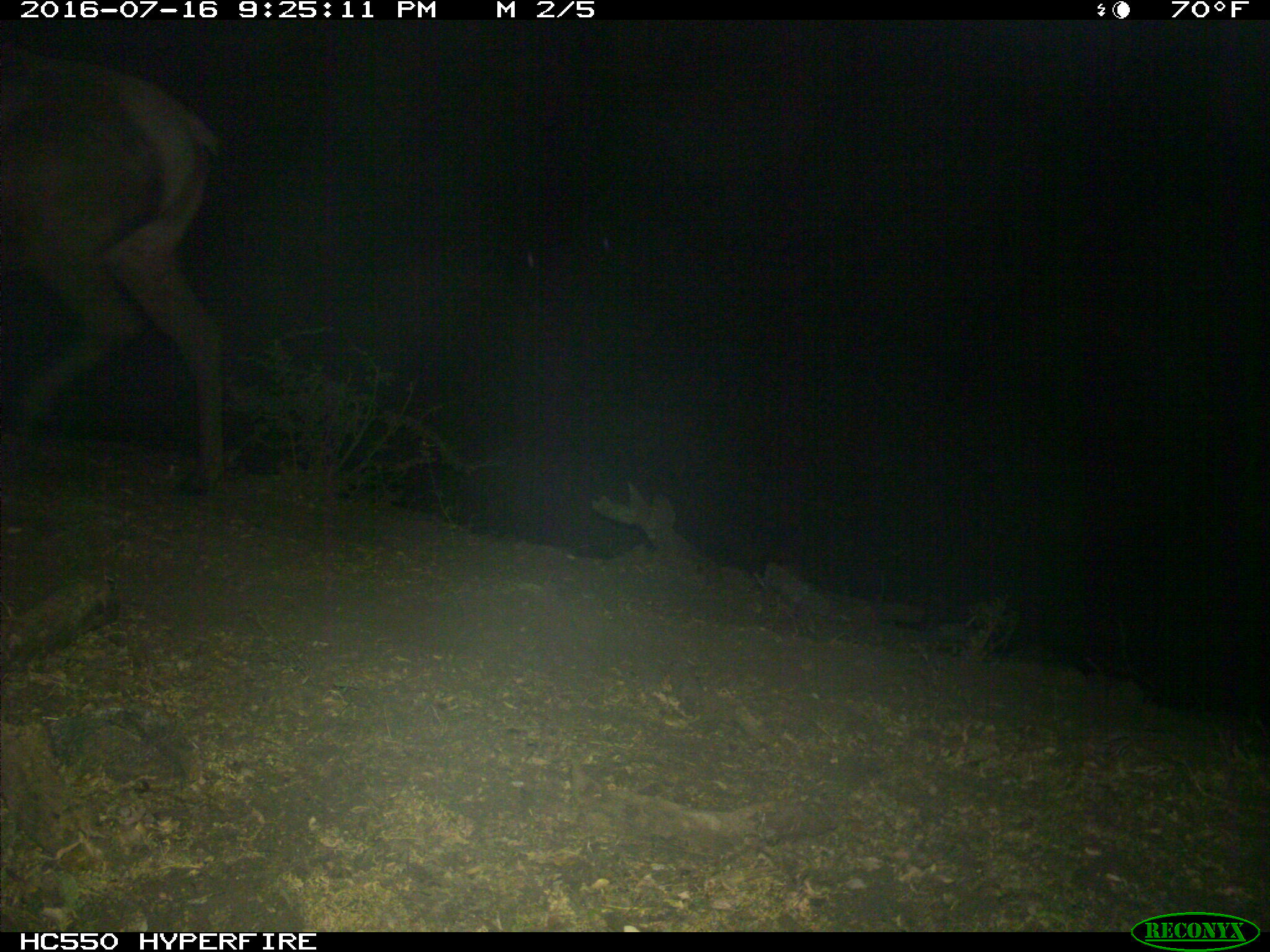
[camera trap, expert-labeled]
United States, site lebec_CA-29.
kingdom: Animalia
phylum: Chordata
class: Mammalia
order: Artiodactyla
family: Cervidae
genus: Cervus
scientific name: Cervus canadensis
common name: elk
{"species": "Cervus canadensis (elk)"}